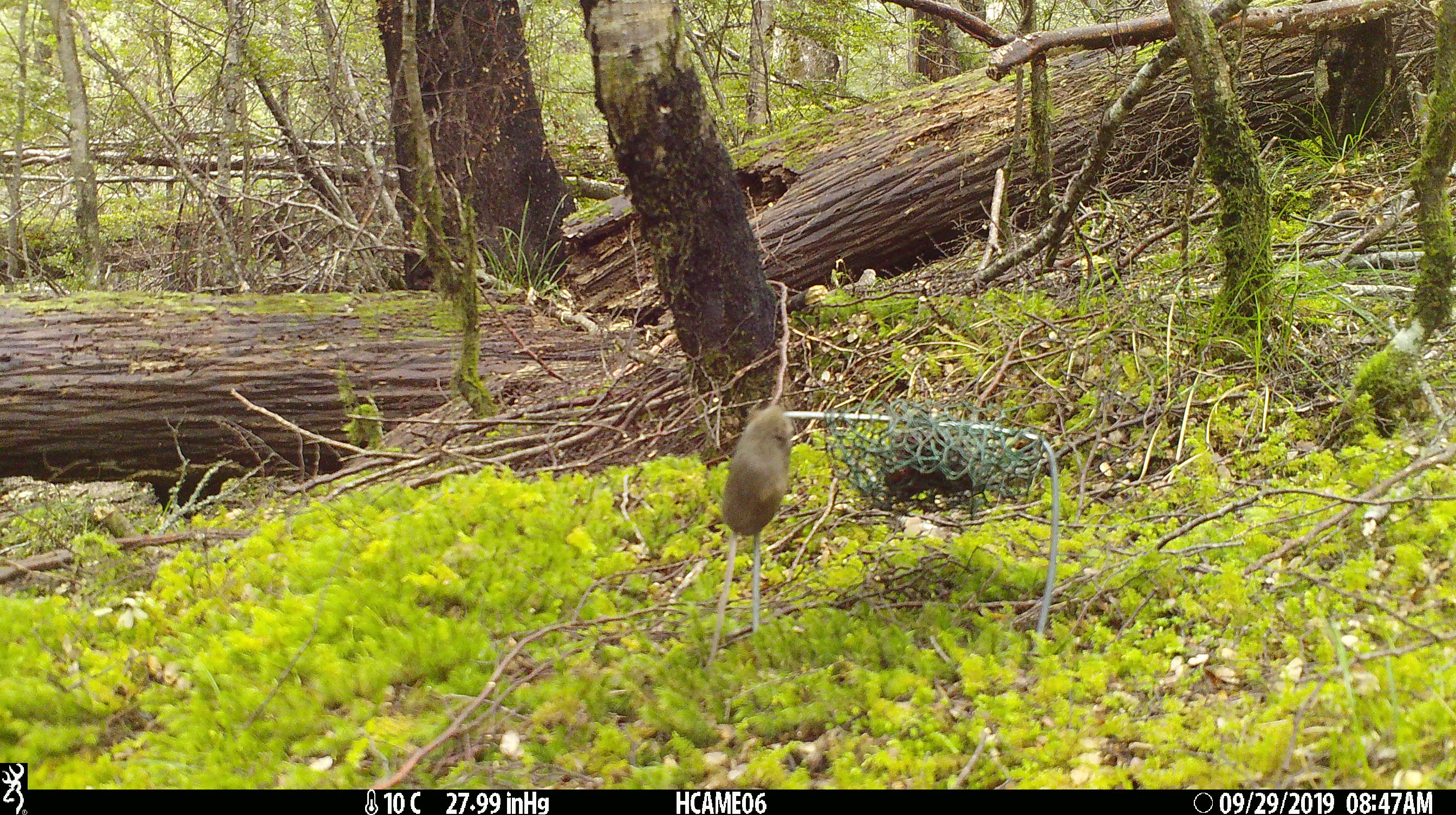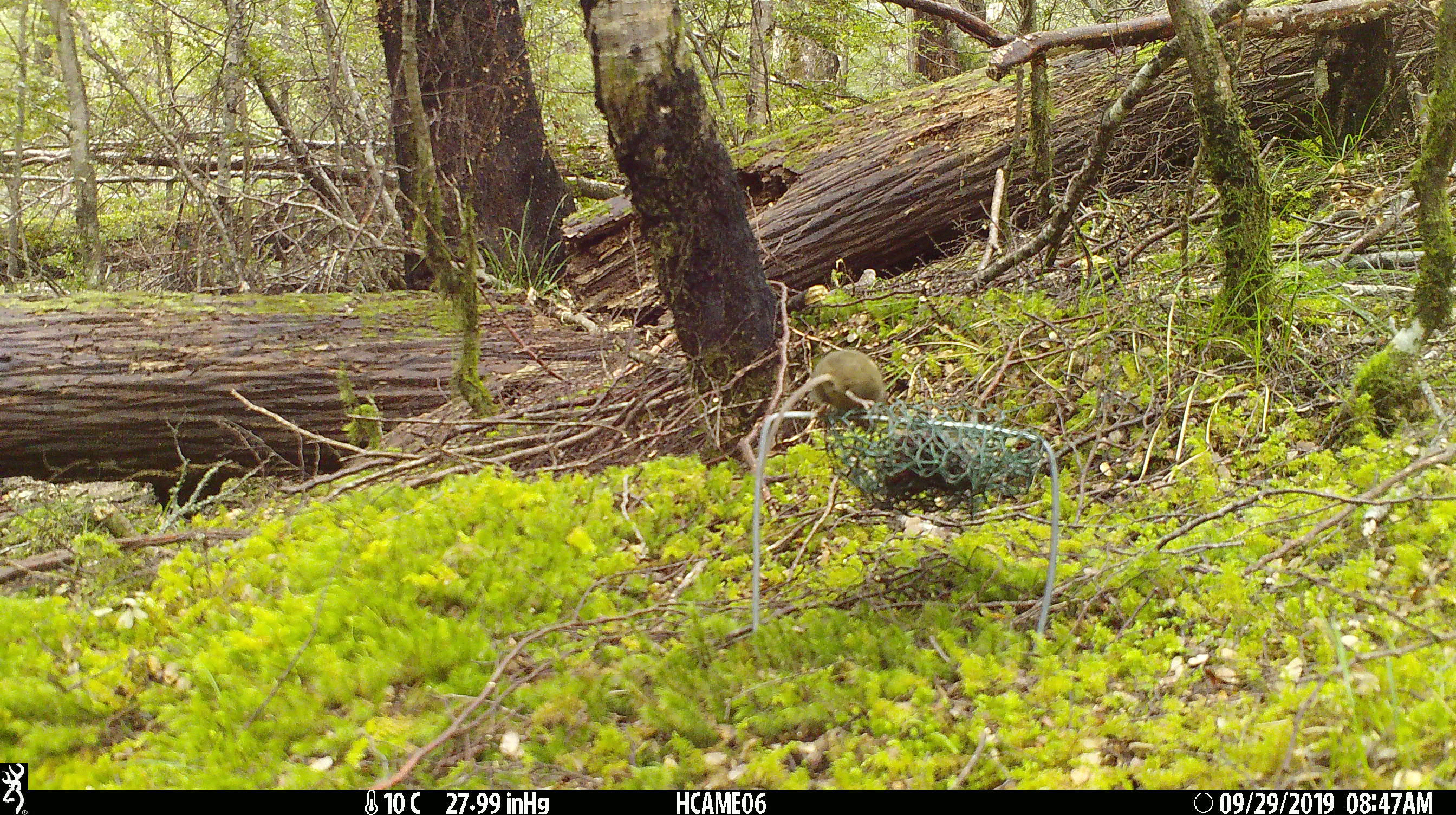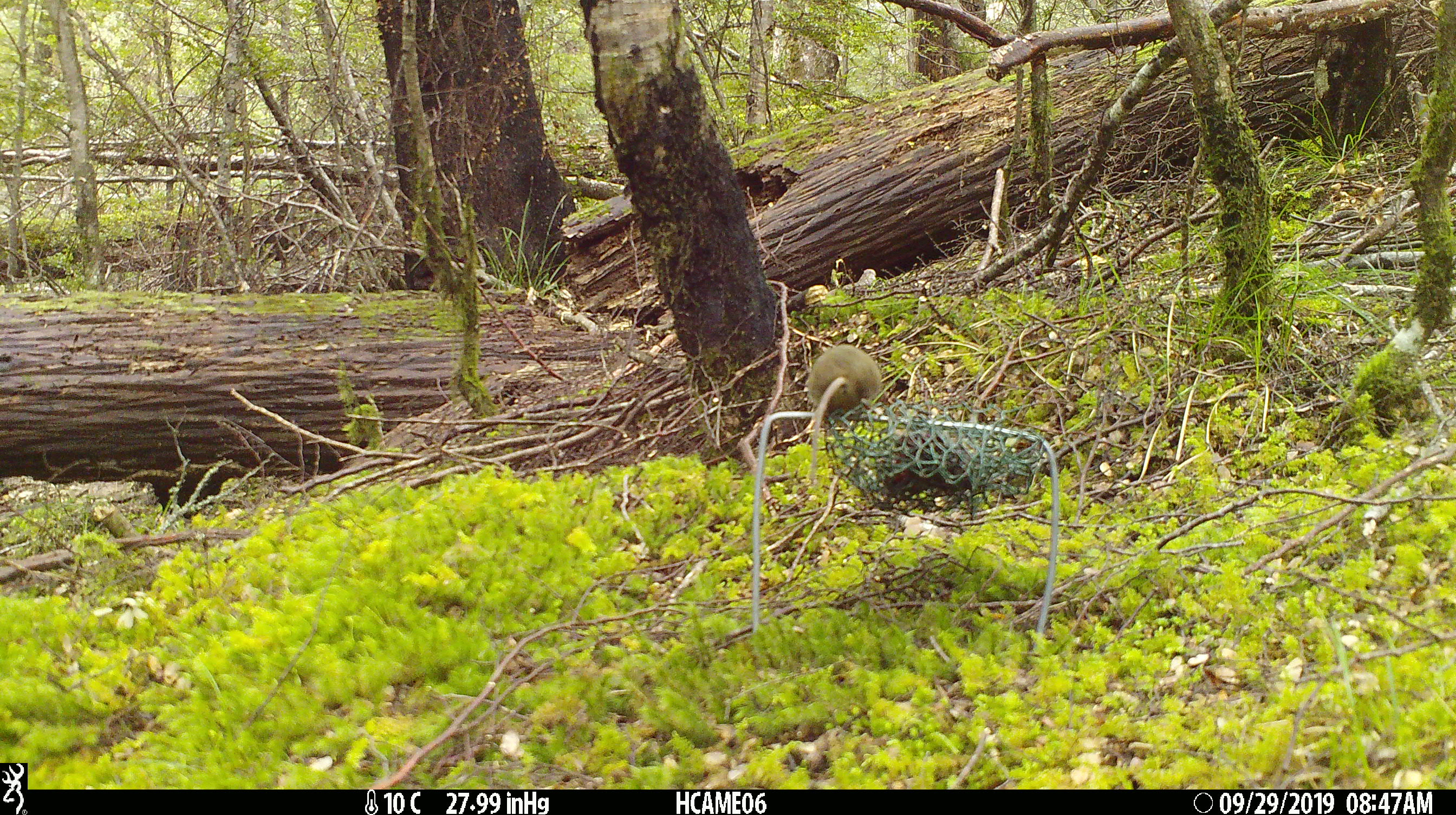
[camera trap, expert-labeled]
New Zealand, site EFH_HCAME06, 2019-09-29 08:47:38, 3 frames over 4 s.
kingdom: Animalia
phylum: Chordata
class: Mammalia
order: Rodentia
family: Muridae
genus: Mus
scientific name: Mus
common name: mouse